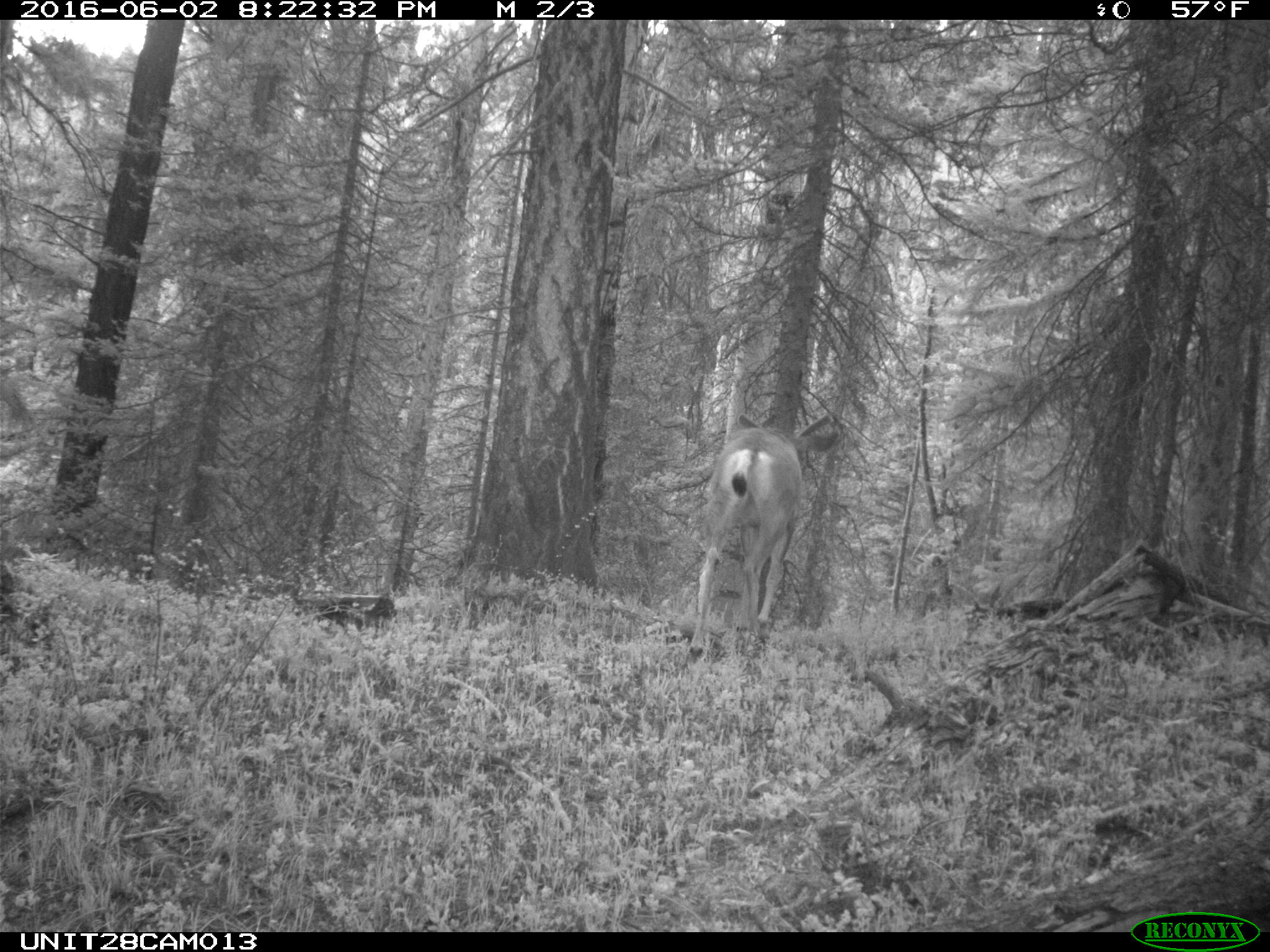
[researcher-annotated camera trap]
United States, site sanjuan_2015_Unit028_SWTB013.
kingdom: Animalia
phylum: Chordata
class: Mammalia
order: Artiodactyla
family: Cervidae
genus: Odocoileus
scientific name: Odocoileus hemionus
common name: mule deer